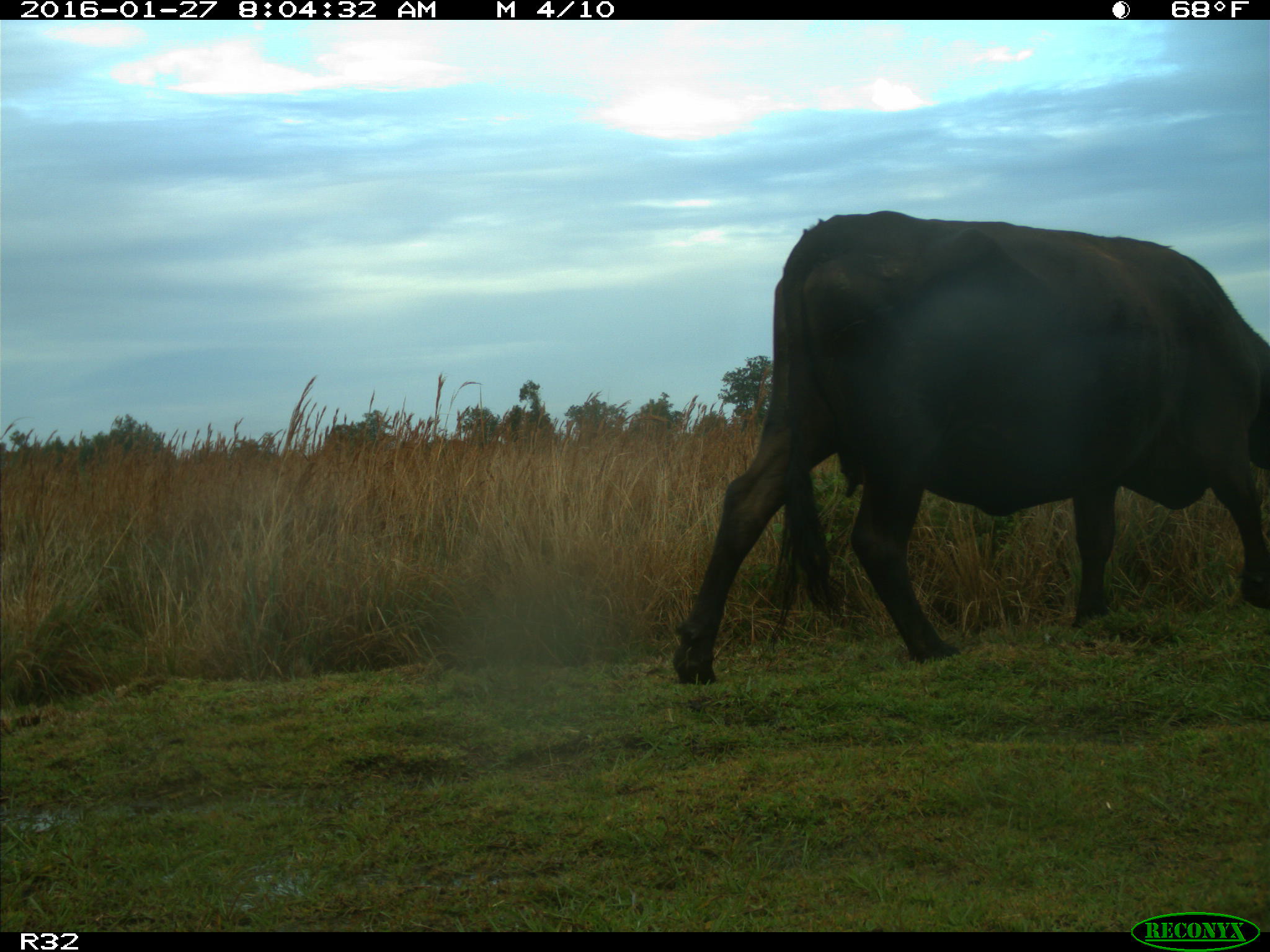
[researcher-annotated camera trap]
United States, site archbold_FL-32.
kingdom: Animalia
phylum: Chordata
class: Mammalia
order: Artiodactyla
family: Bovidae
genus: Bos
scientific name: Bos taurus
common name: domestic cow